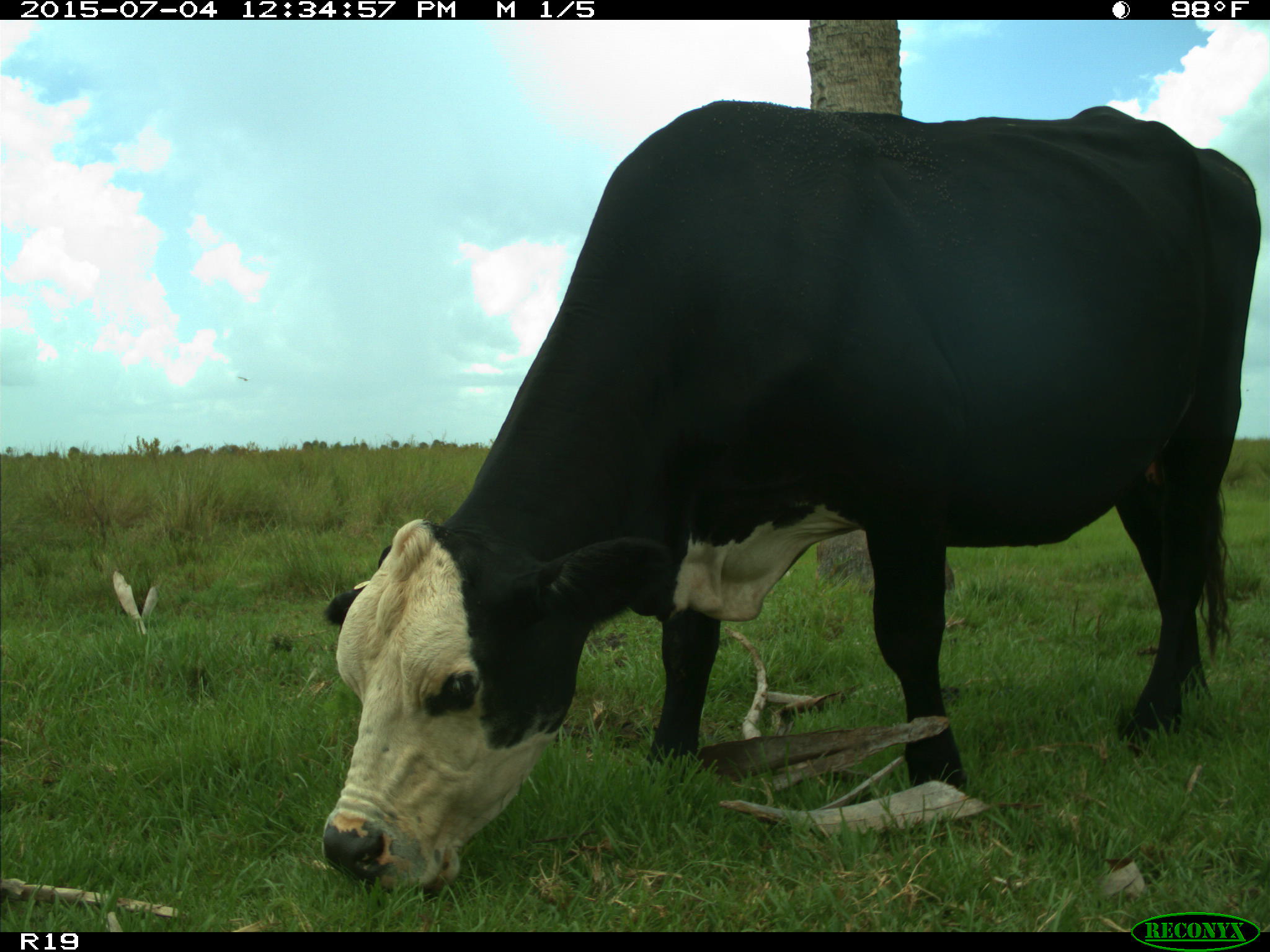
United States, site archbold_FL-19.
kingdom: Animalia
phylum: Chordata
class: Mammalia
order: Artiodactyla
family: Bovidae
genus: Bos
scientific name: Bos taurus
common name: domestic cow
Bos taurus (domestic cow).